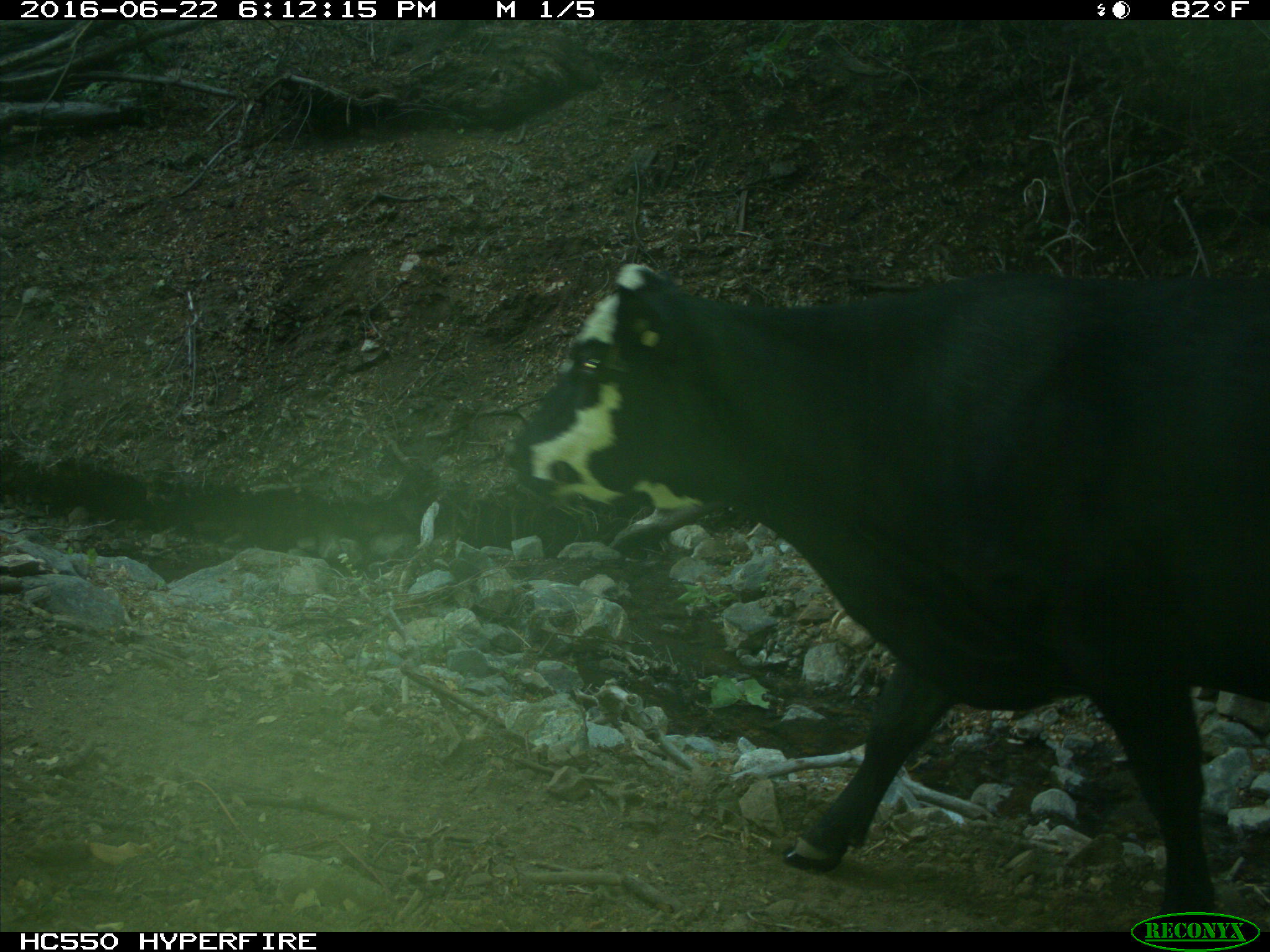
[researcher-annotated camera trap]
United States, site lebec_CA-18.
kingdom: Animalia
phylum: Chordata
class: Mammalia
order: Artiodactyla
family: Bovidae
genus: Bos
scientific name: Bos taurus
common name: domestic cow